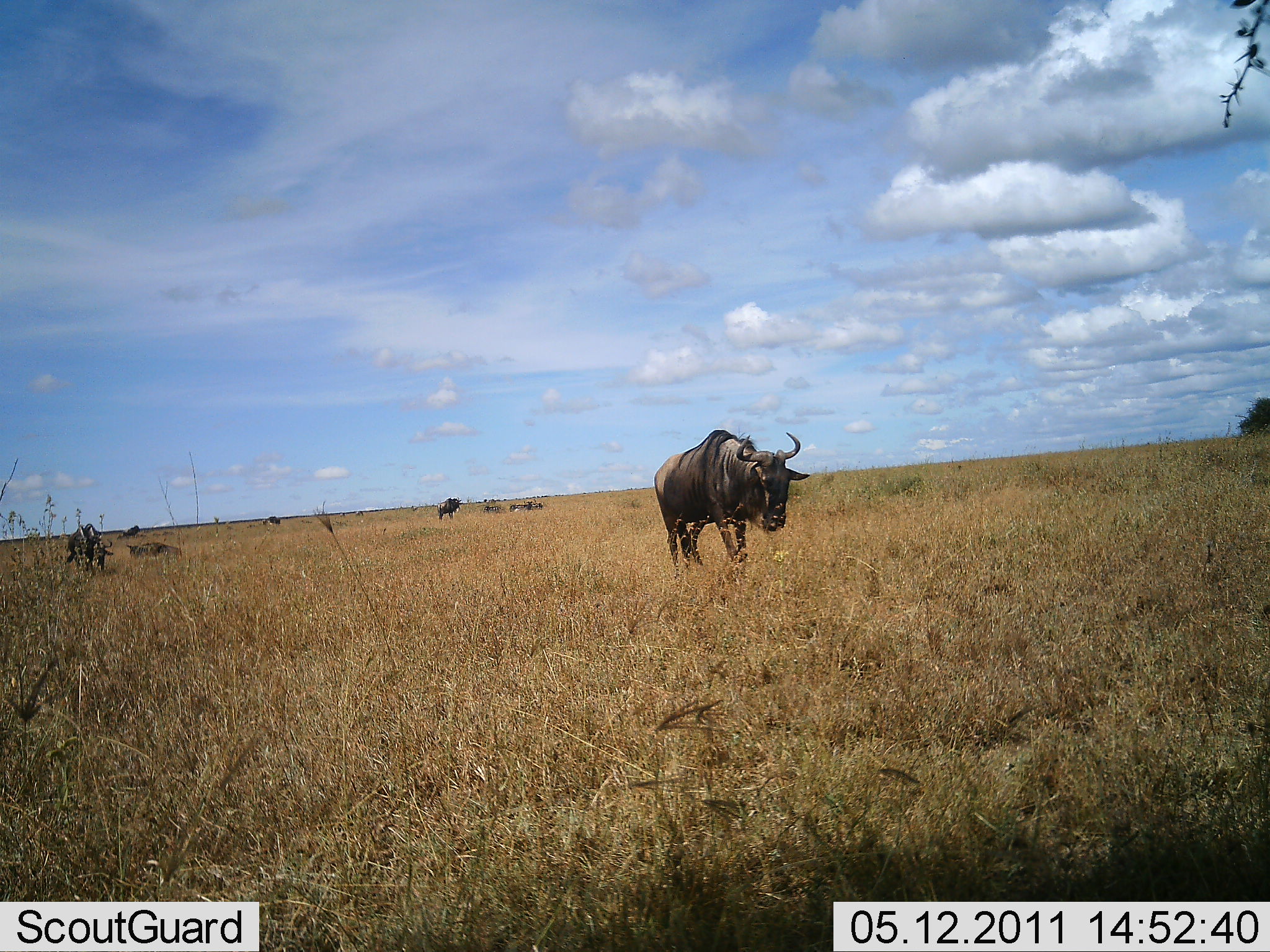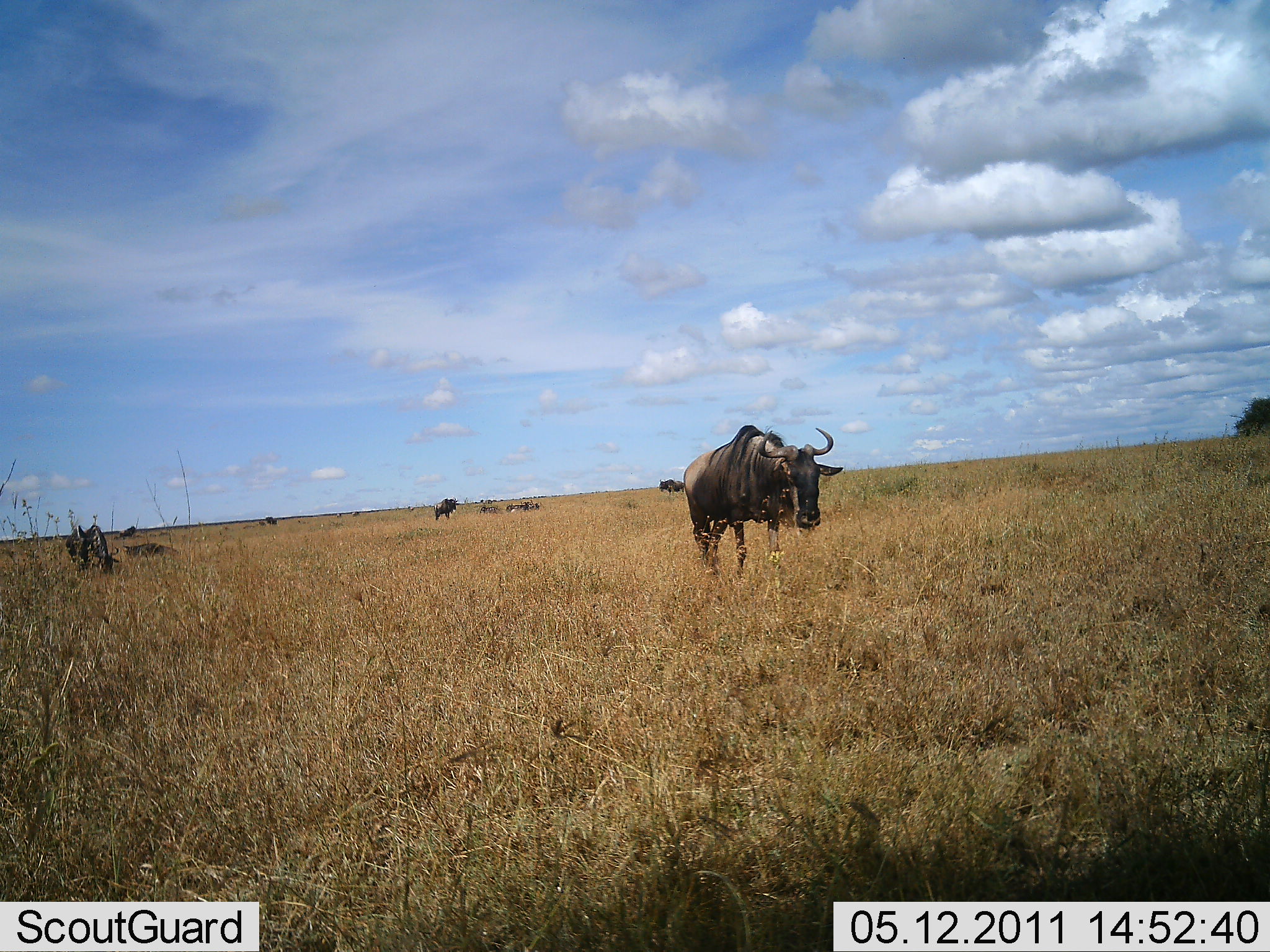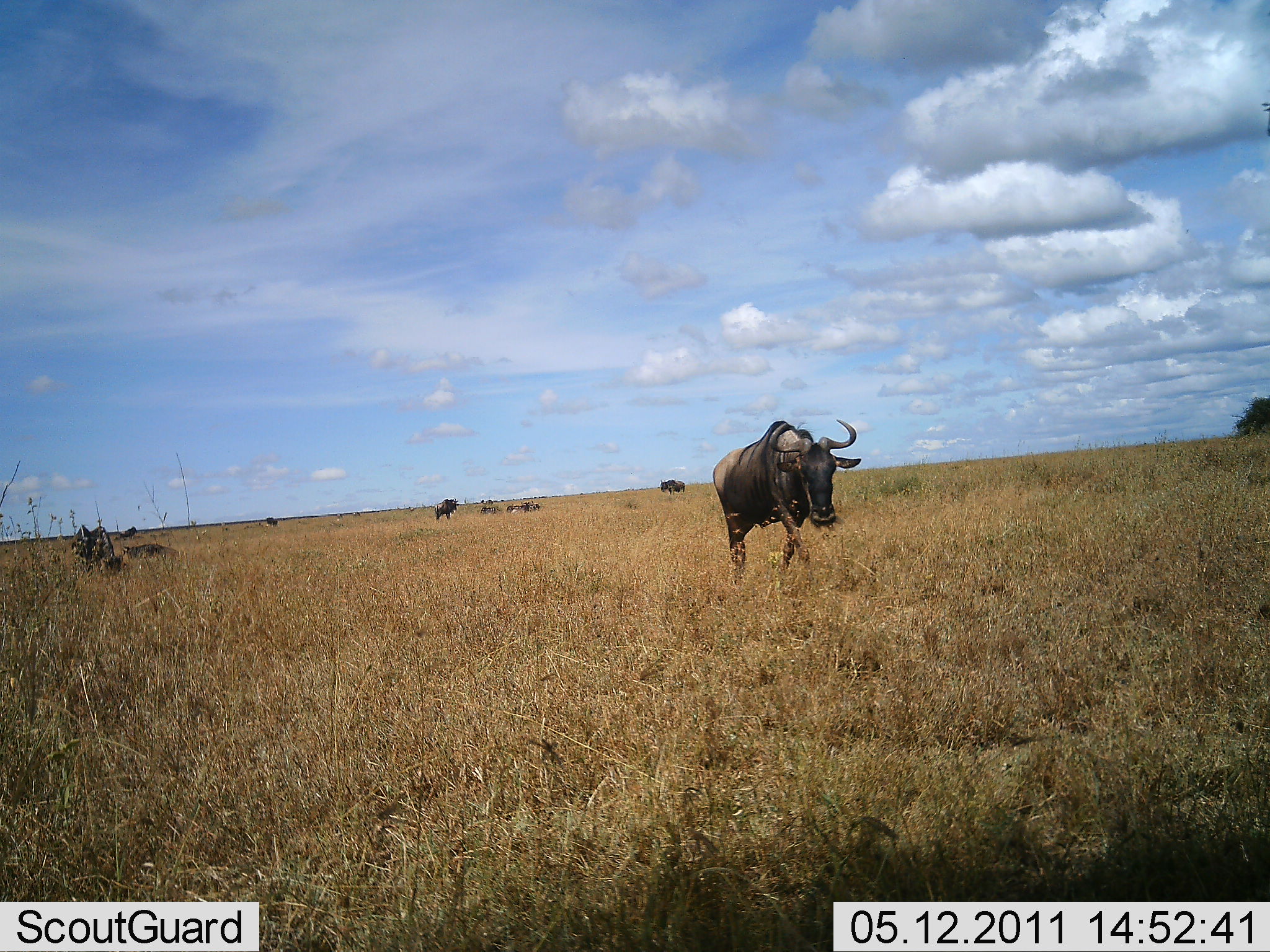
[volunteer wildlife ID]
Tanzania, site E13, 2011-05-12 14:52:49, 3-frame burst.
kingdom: Animalia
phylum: Chordata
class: Mammalia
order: Artiodactyla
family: Bovidae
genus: Connochaetes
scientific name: Connochaetes taurinus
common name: blue wildebeest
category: wildebeest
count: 5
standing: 46%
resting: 23%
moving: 85%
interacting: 0%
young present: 0%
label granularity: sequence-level